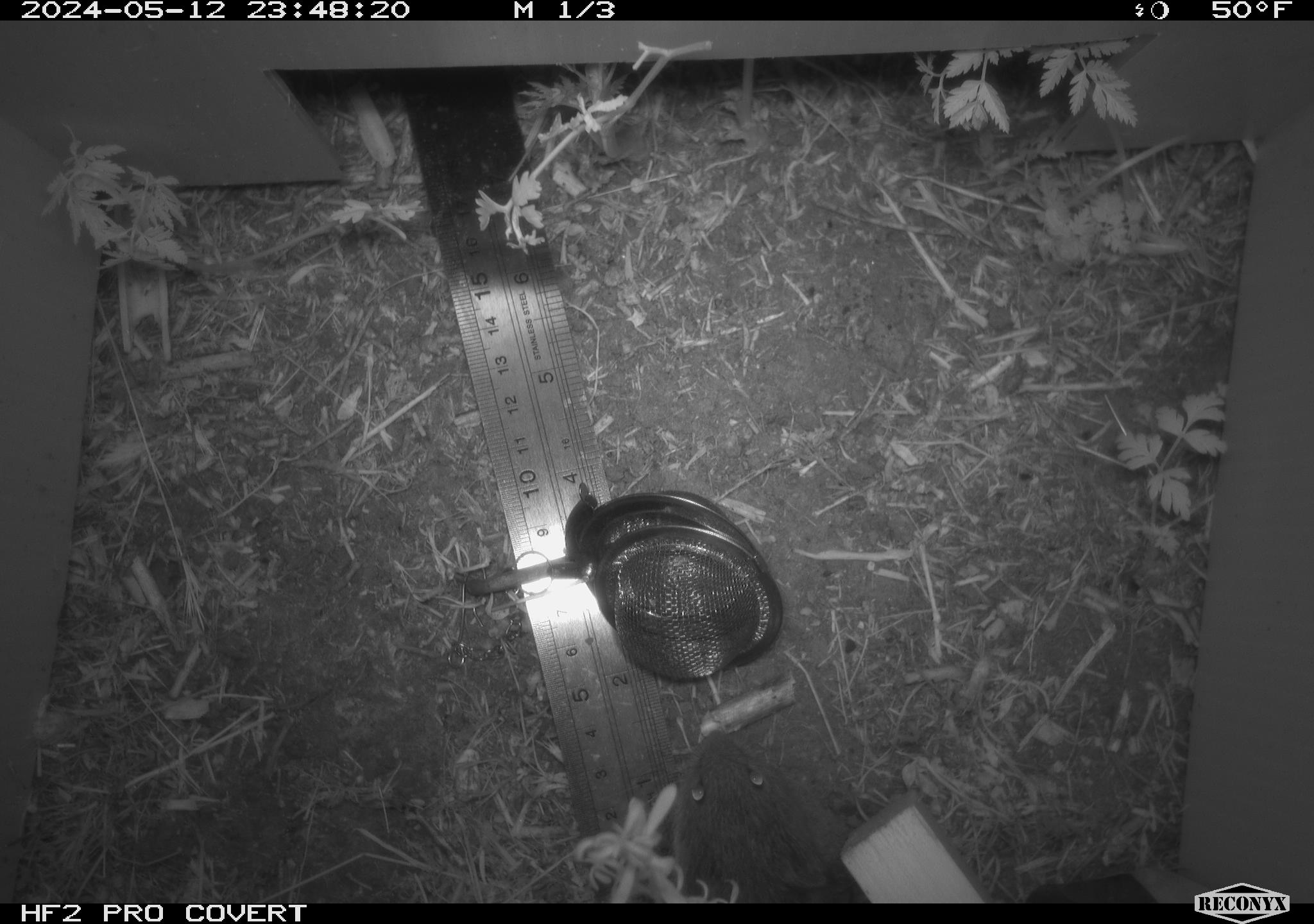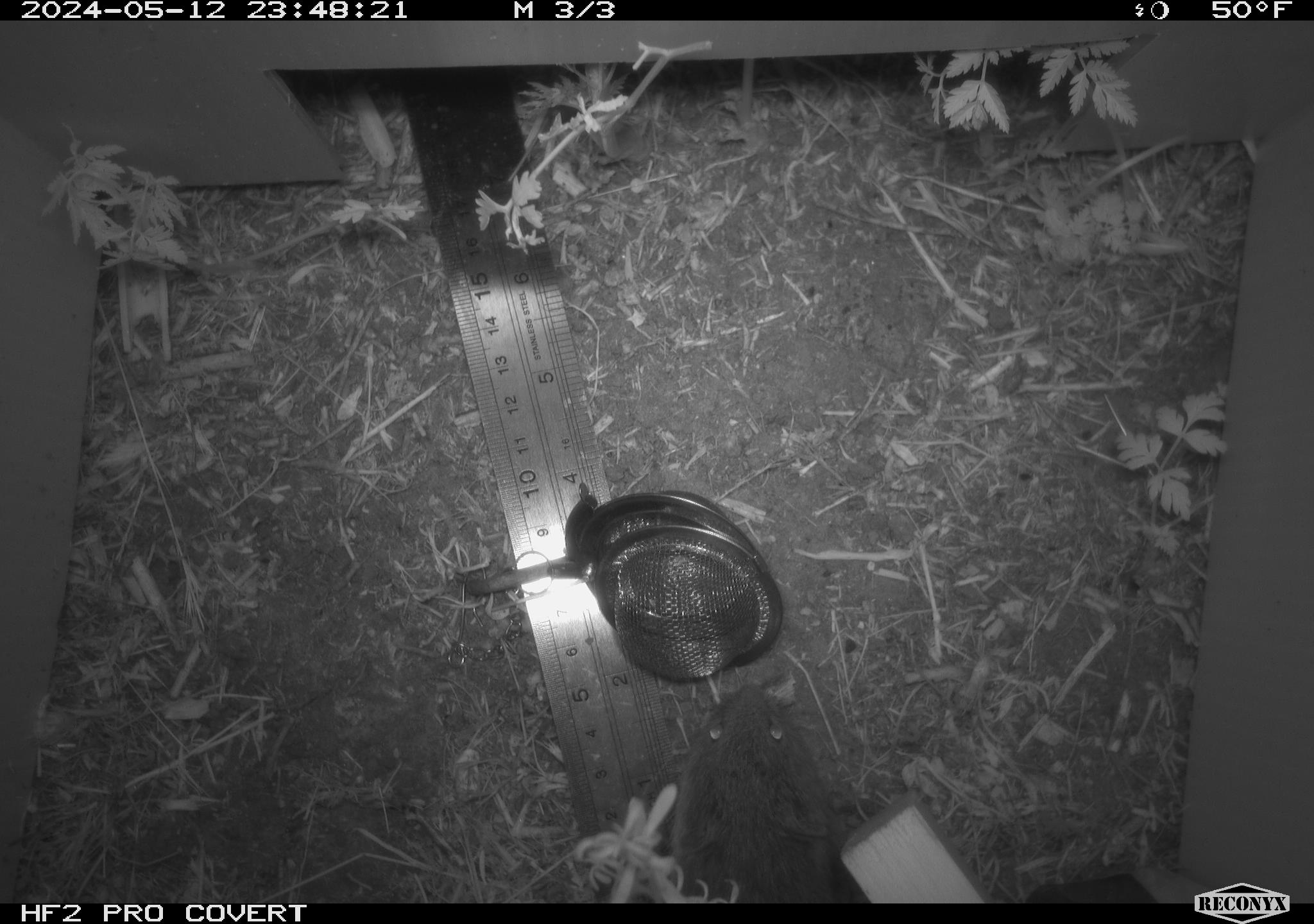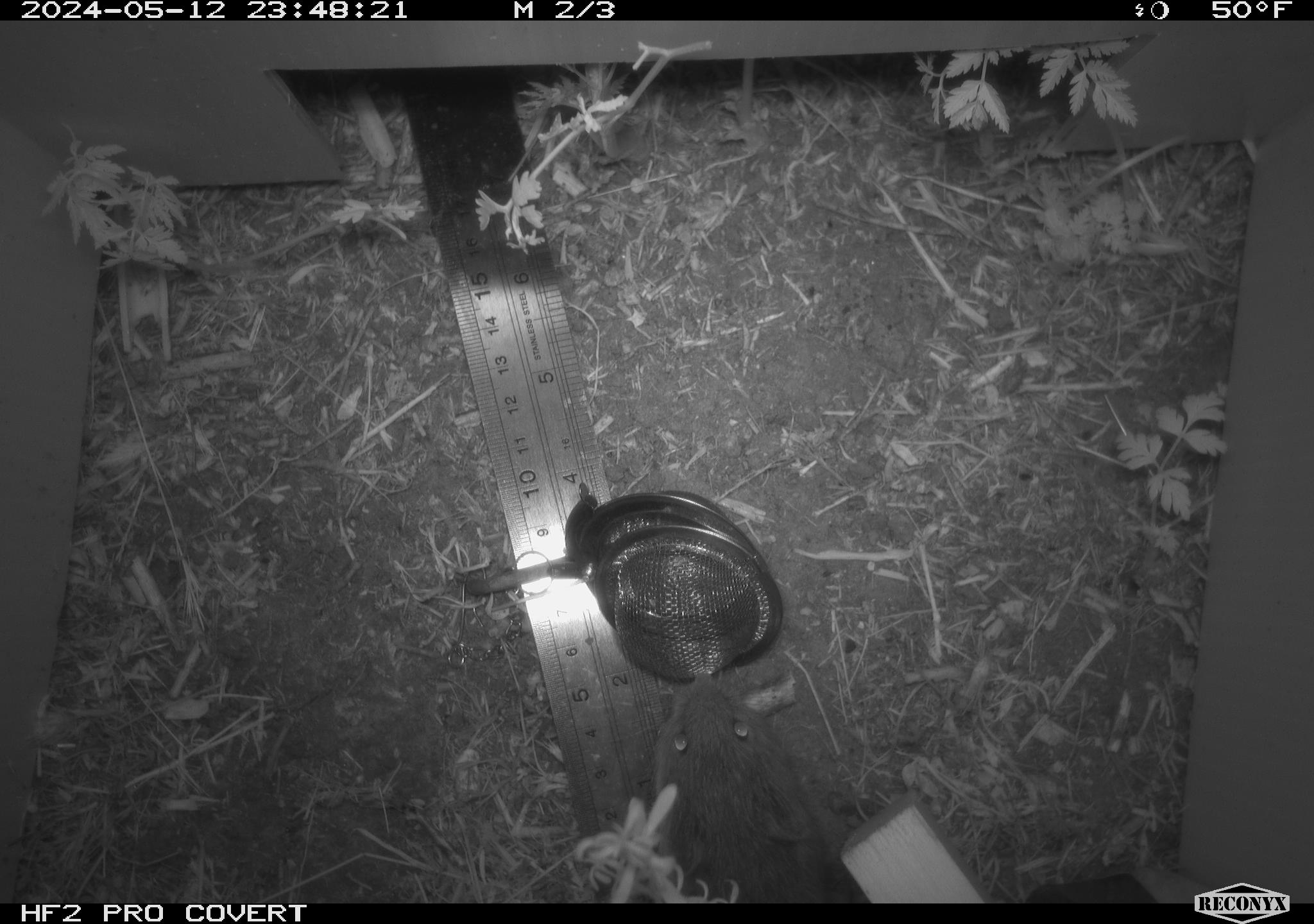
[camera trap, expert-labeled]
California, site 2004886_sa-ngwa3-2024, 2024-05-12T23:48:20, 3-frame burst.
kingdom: Animalia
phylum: Chordata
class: Mammalia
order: Rodentia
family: Cricetidae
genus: Microtus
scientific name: Microtus californicus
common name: california vole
California vole (Microtus californicus).